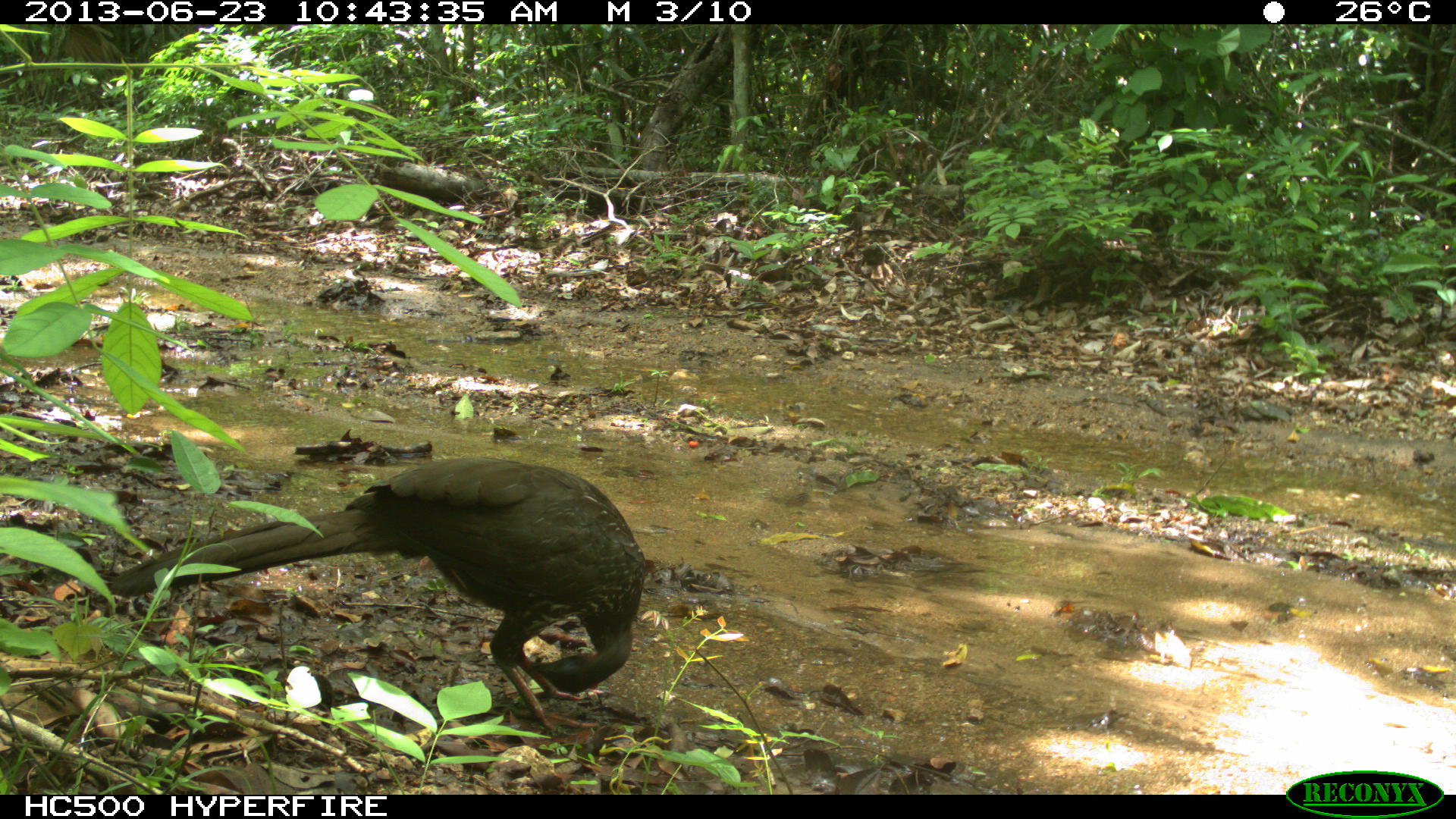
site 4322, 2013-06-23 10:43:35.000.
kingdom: Animalia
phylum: Chordata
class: Aves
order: Galliformes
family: Cracidae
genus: Penelope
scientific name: Penelope purpurascens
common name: crested guan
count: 1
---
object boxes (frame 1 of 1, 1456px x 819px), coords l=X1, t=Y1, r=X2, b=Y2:
penelope purpurascens: l=97, t=455, r=650, b=737